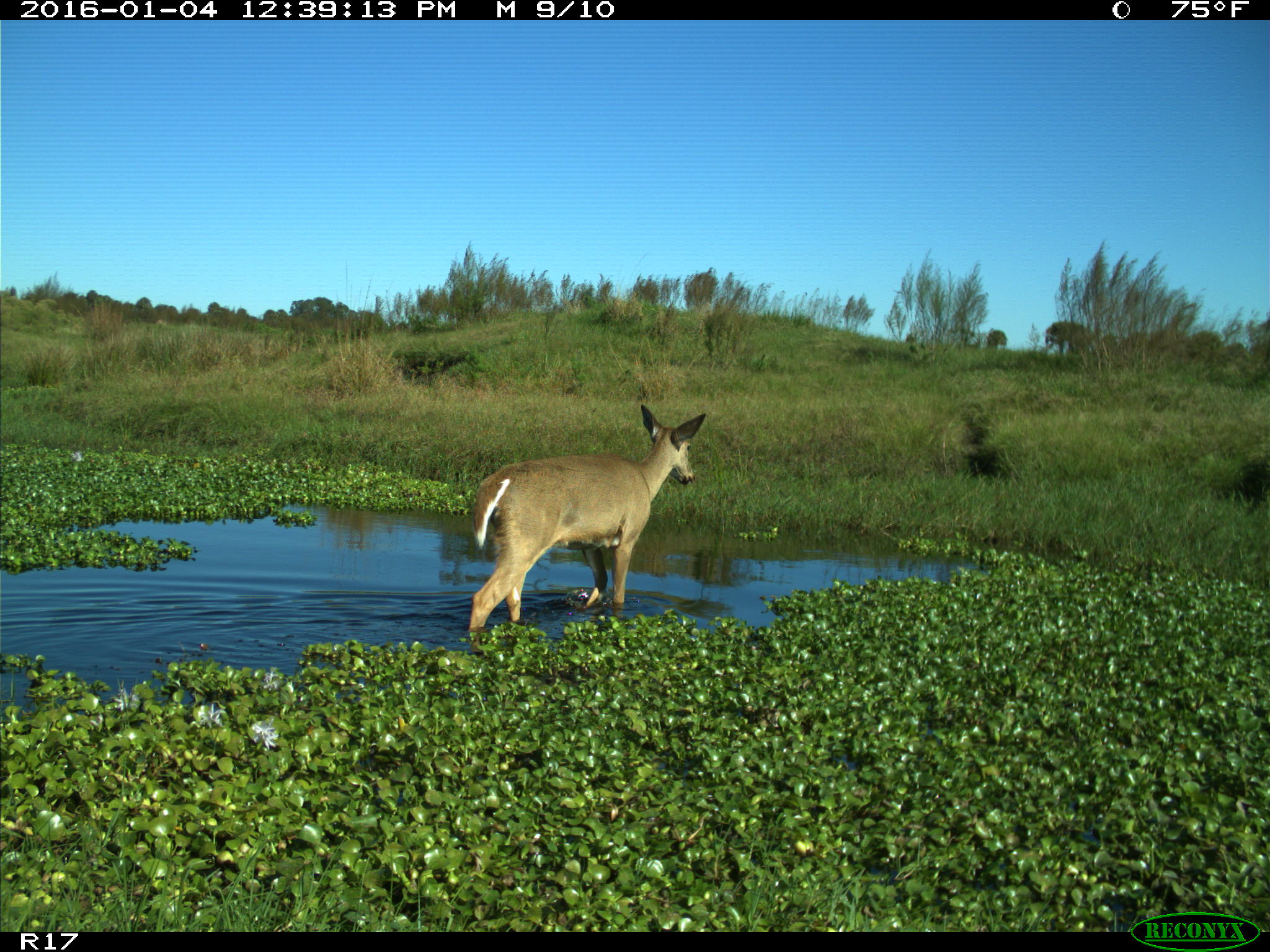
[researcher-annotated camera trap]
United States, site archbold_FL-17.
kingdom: Animalia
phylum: Chordata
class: Mammalia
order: Artiodactyla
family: Cervidae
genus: Odocoileus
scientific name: Odocoileus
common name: deer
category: unidentified deer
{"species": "unidentified deer (deer) (Odocoileus)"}